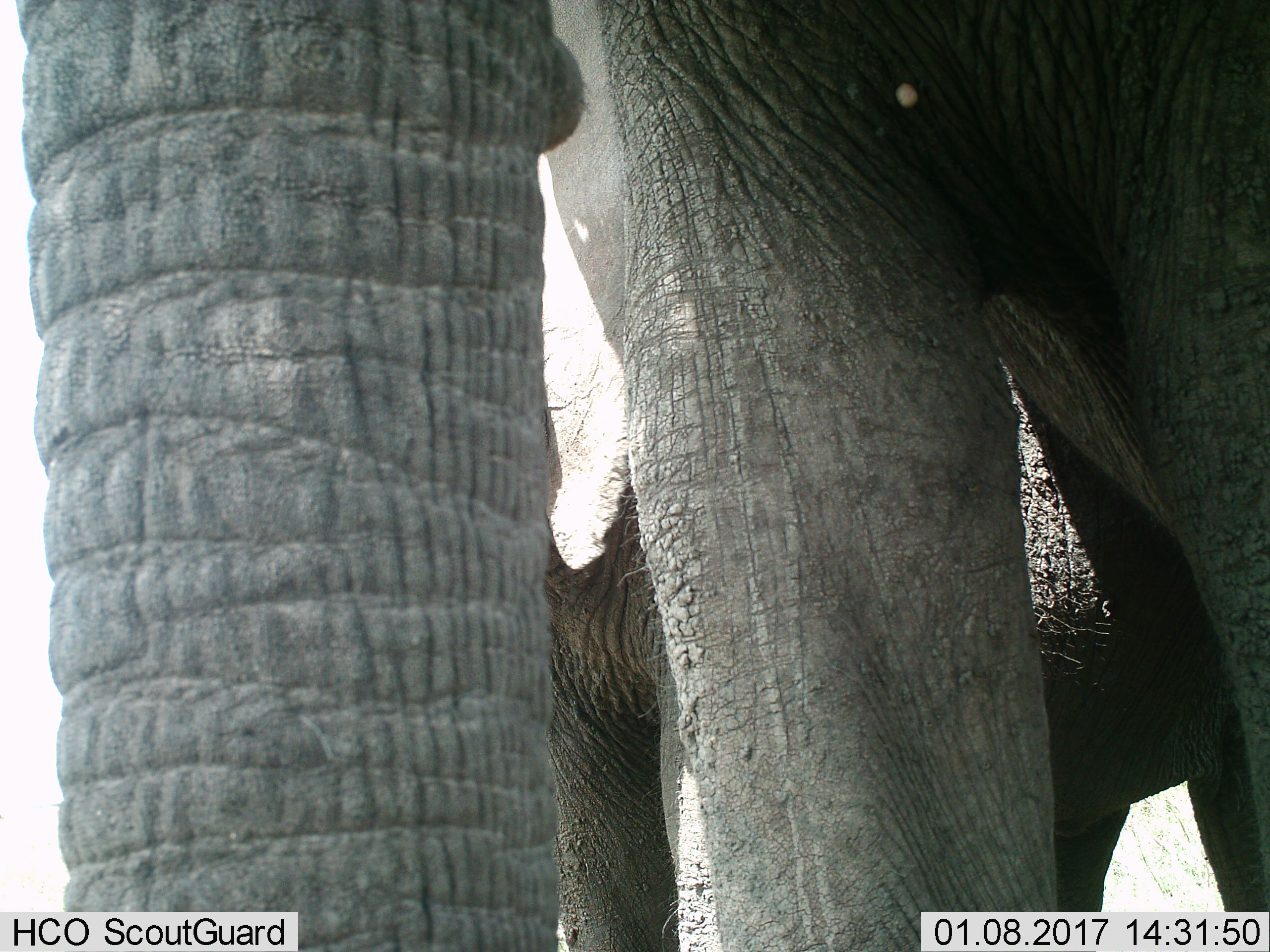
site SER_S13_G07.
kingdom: Animalia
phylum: Chordata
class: Mammalia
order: Proboscidea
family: Elephantidae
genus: Loxodonta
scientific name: Loxodonta africana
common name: african bush elephant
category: elephant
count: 2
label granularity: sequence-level